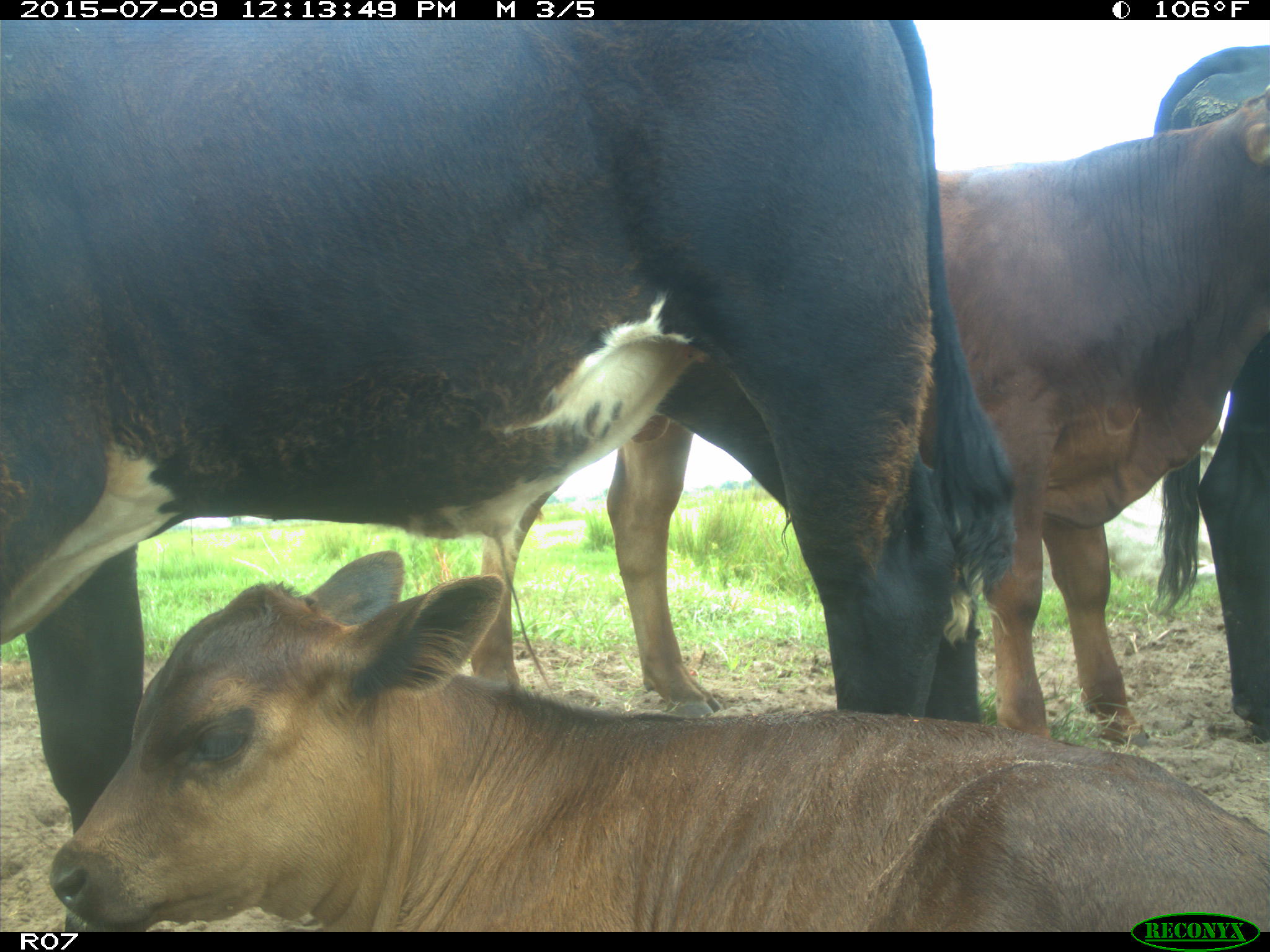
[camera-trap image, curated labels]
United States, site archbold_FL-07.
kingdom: Animalia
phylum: Chordata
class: Mammalia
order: Artiodactyla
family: Bovidae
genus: Bos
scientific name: Bos taurus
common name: domestic cow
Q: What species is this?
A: Bos taurus (domestic cow).